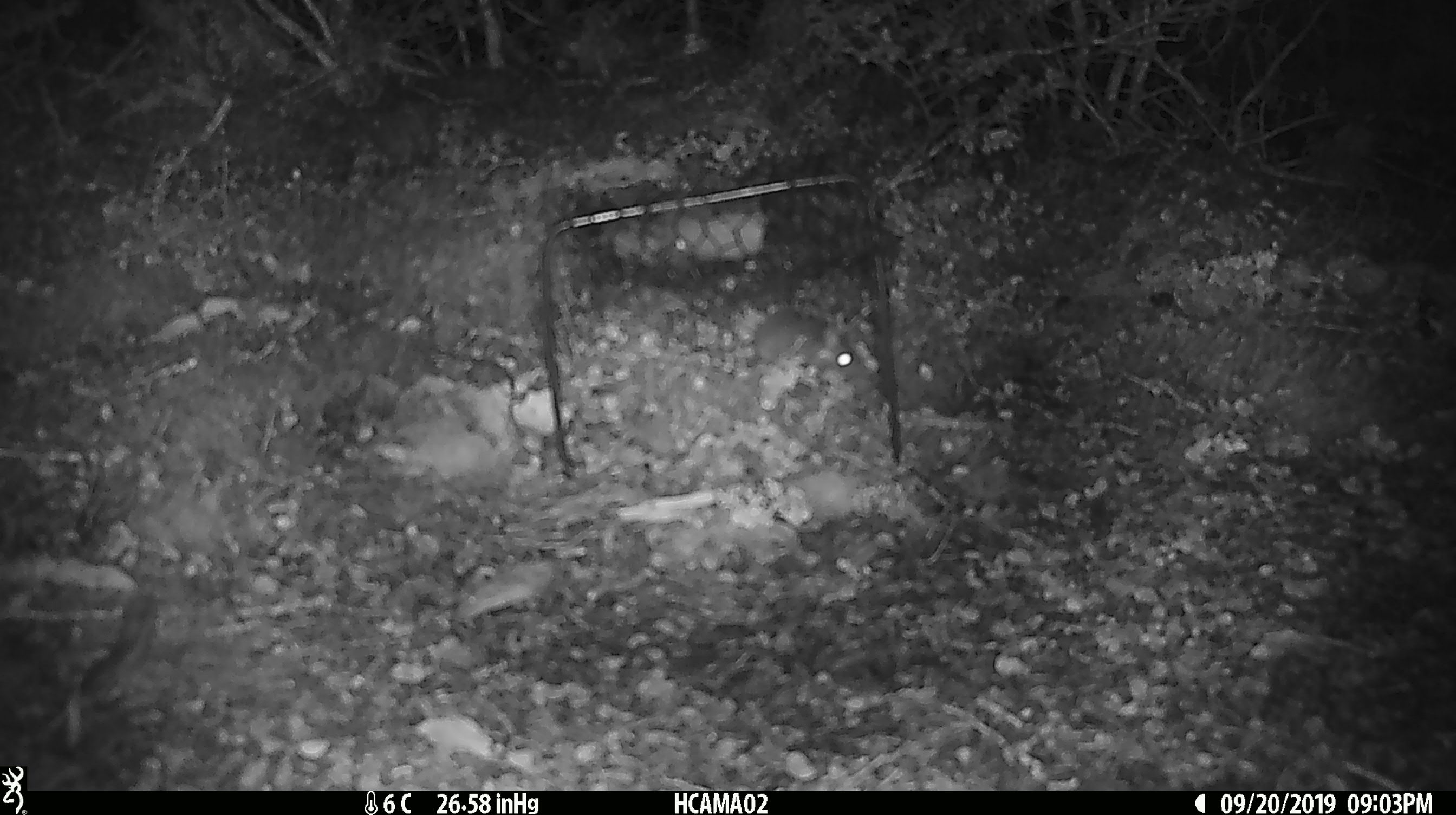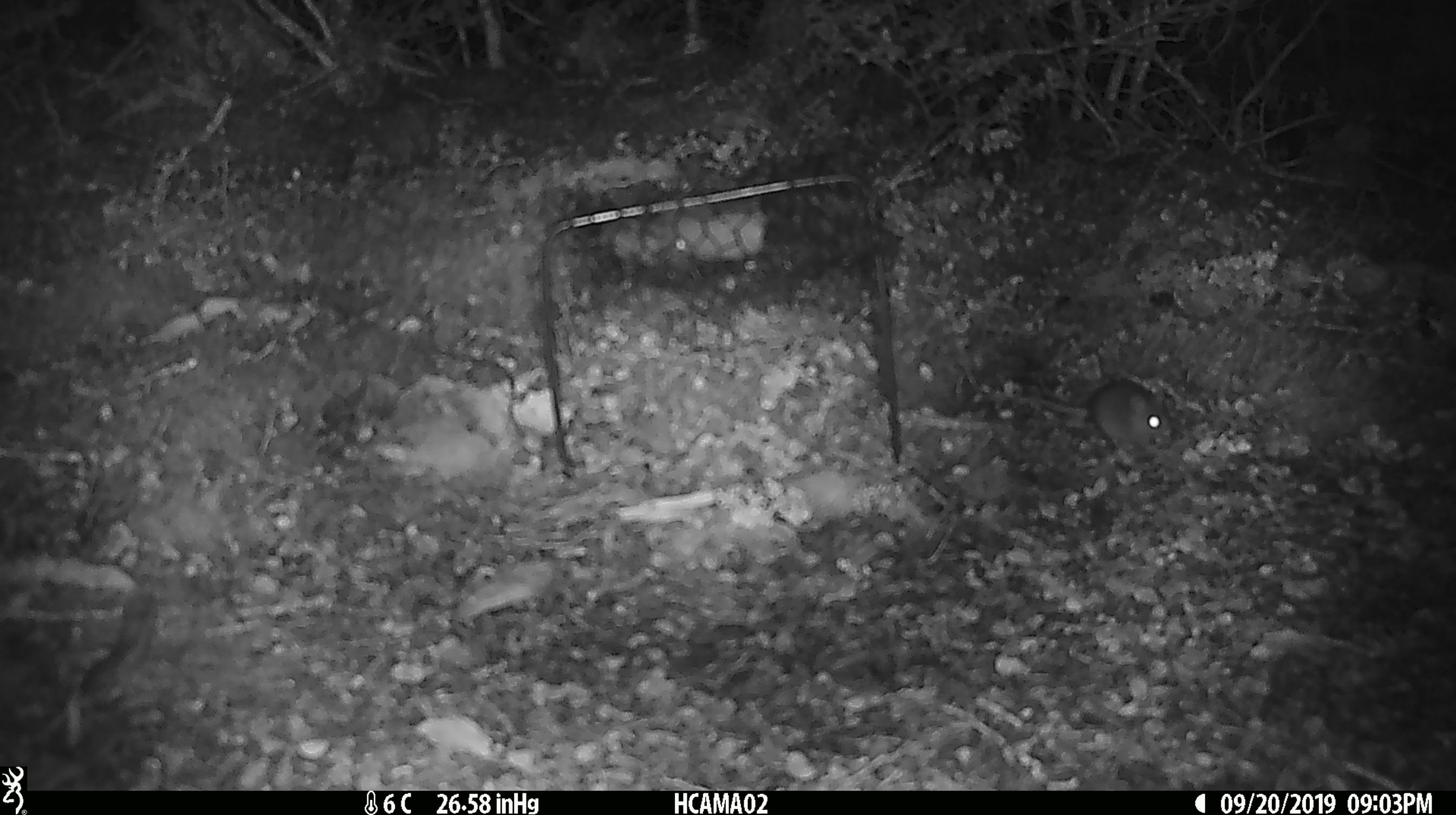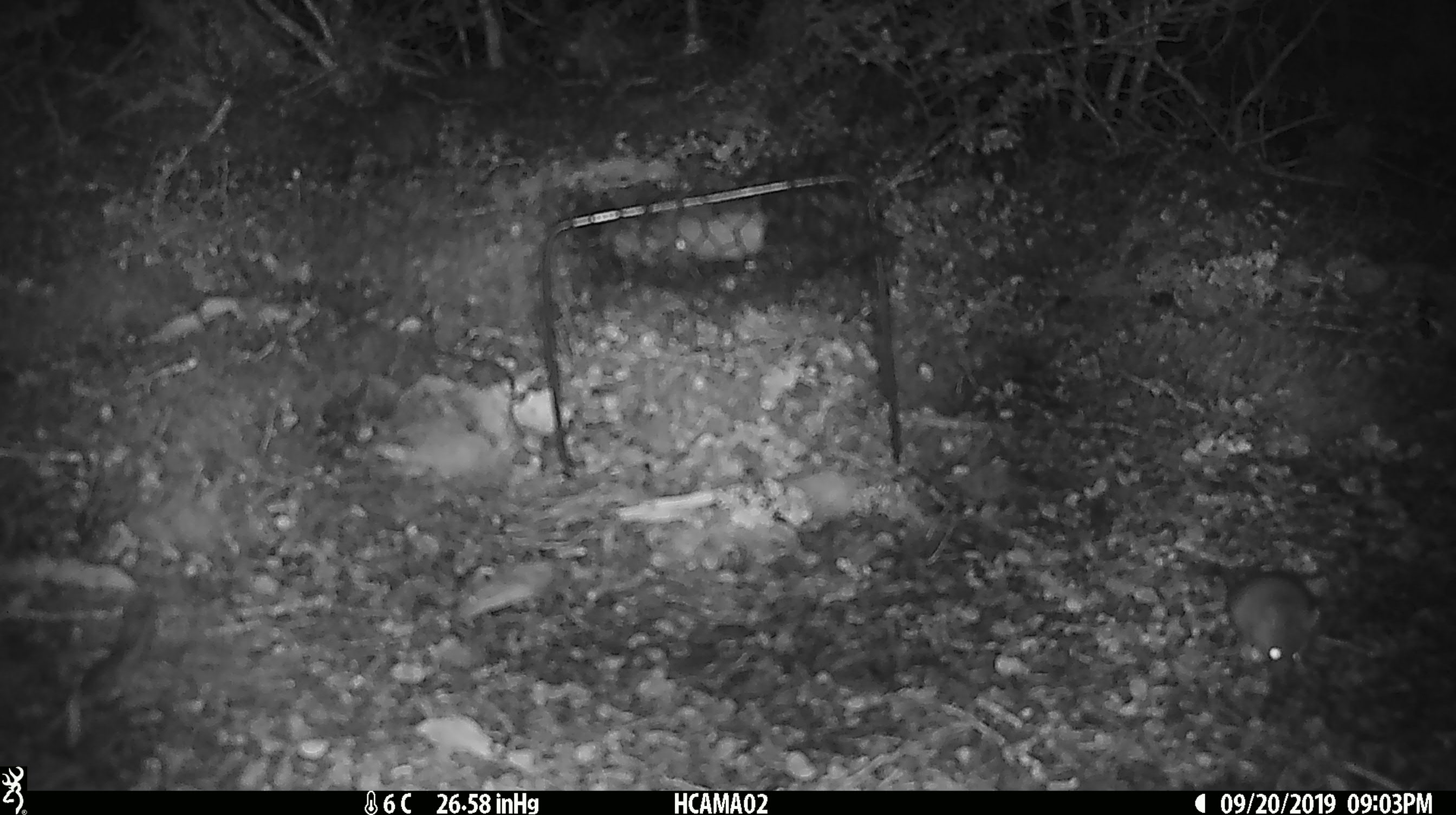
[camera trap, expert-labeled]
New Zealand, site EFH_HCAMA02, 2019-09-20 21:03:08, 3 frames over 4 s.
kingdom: Animalia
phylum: Chordata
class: Mammalia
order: Rodentia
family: Muridae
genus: Mus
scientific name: Mus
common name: mouse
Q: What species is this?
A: Mouse (Mus).